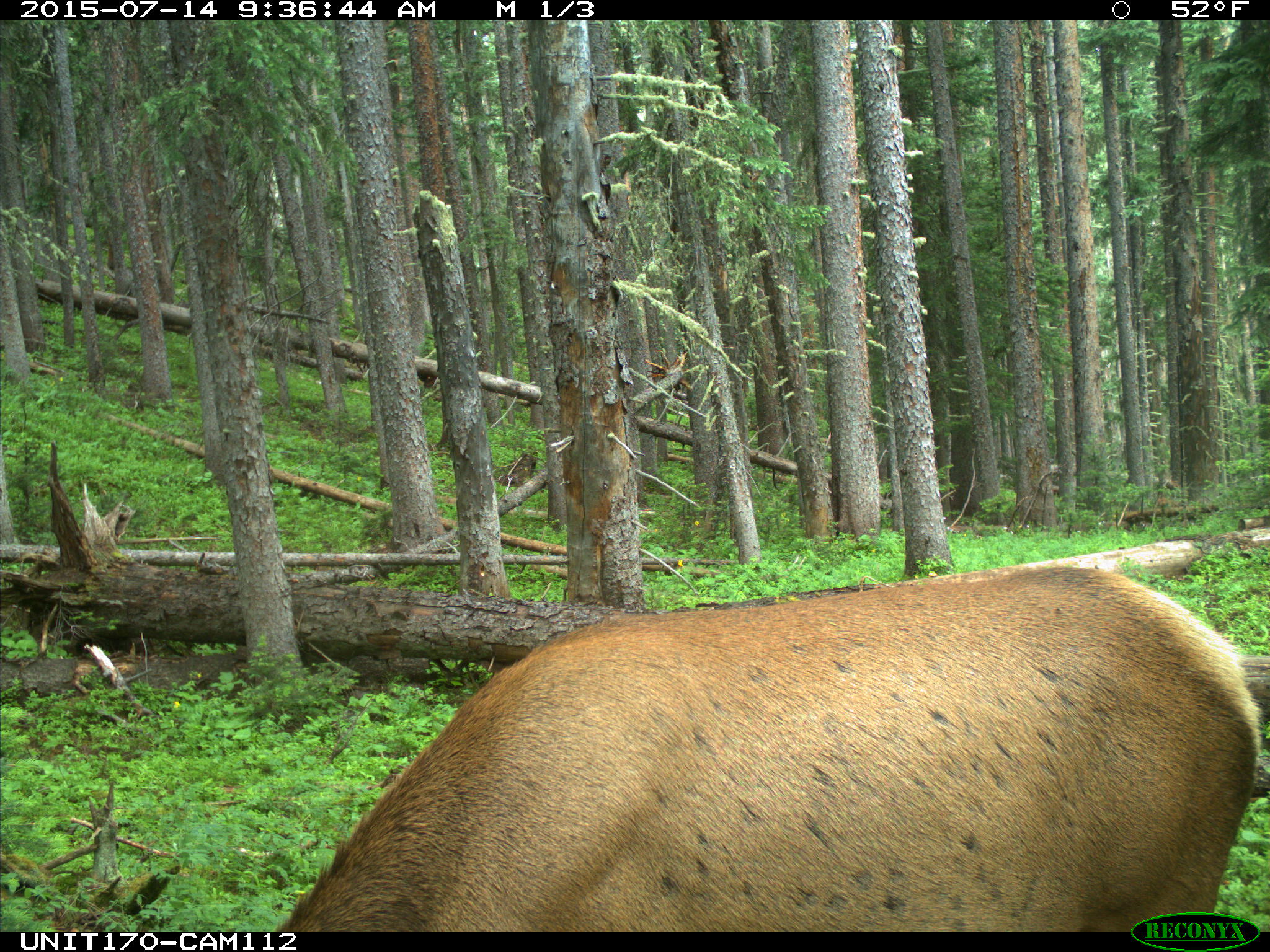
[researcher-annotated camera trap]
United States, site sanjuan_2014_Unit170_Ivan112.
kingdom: Animalia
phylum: Chordata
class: Mammalia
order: Artiodactyla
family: Cervidae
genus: Cervus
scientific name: Cervus elaphus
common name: red deer